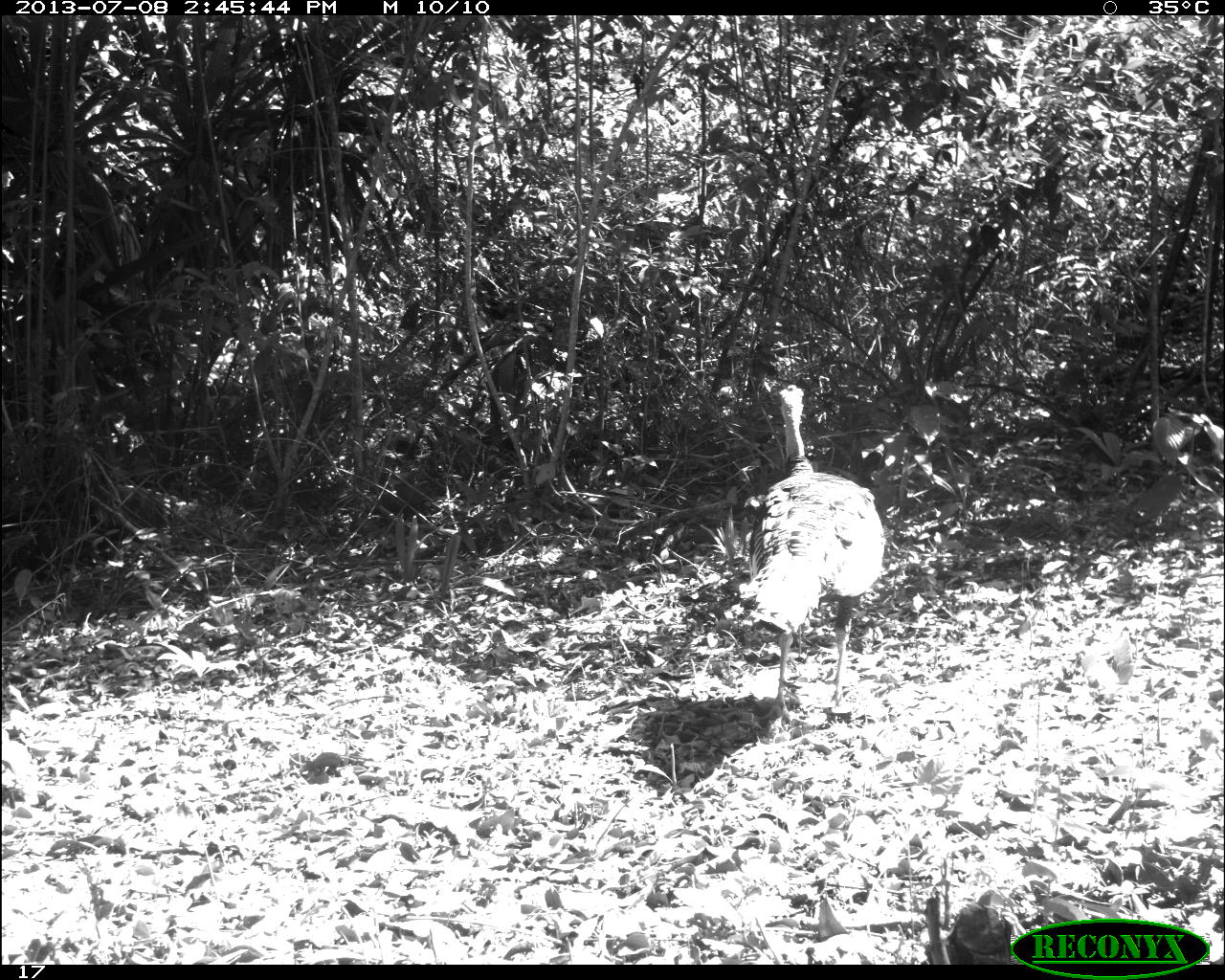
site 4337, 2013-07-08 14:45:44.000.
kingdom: Animalia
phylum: Chordata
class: Aves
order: Galliformes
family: Phasianidae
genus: Meleagris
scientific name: Meleagris ocellata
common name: ocellated turkey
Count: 1.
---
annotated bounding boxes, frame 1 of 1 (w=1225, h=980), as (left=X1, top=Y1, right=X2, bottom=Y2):
meleagris ocellata: (left=743, top=381, right=883, bottom=723)